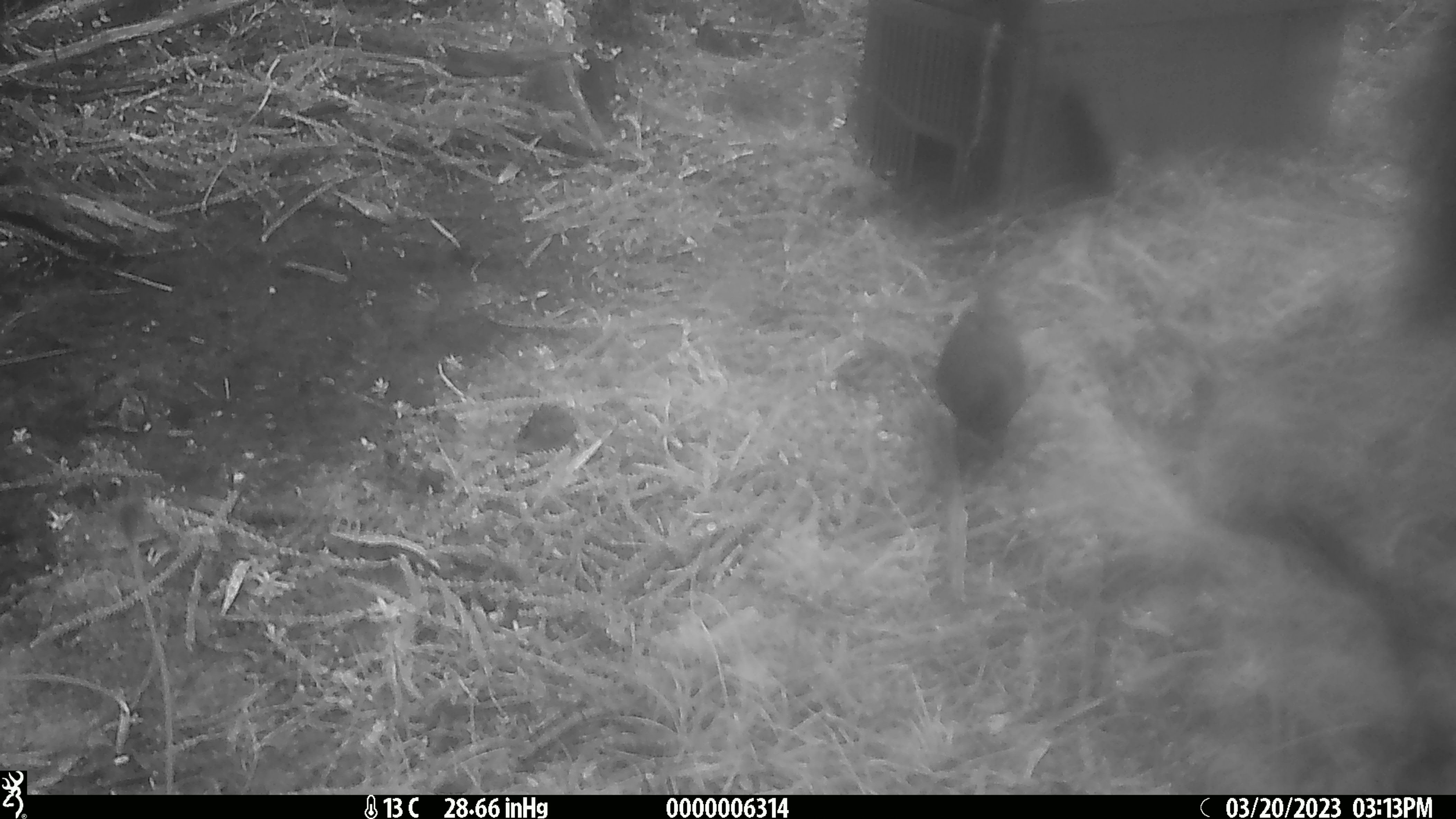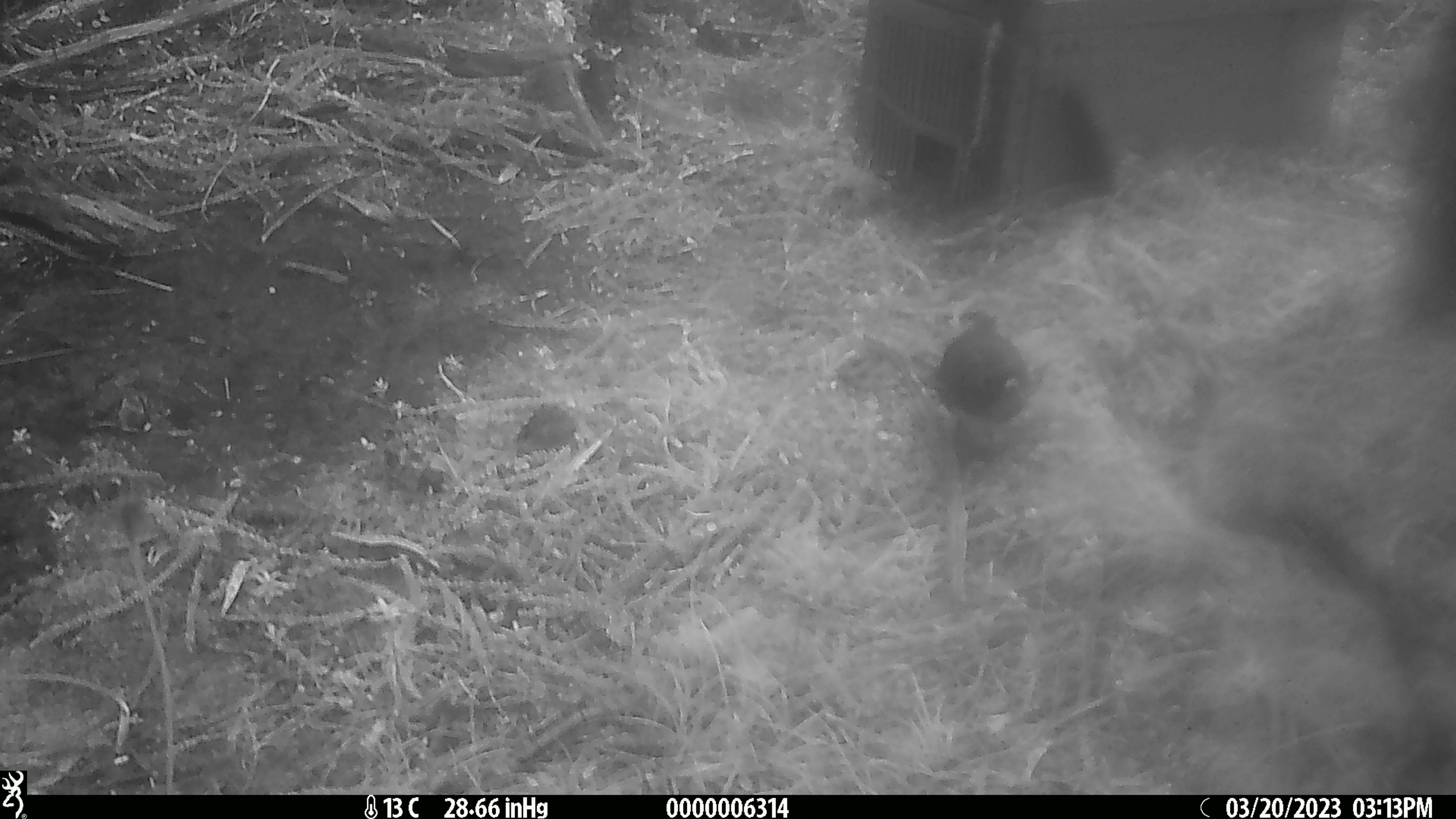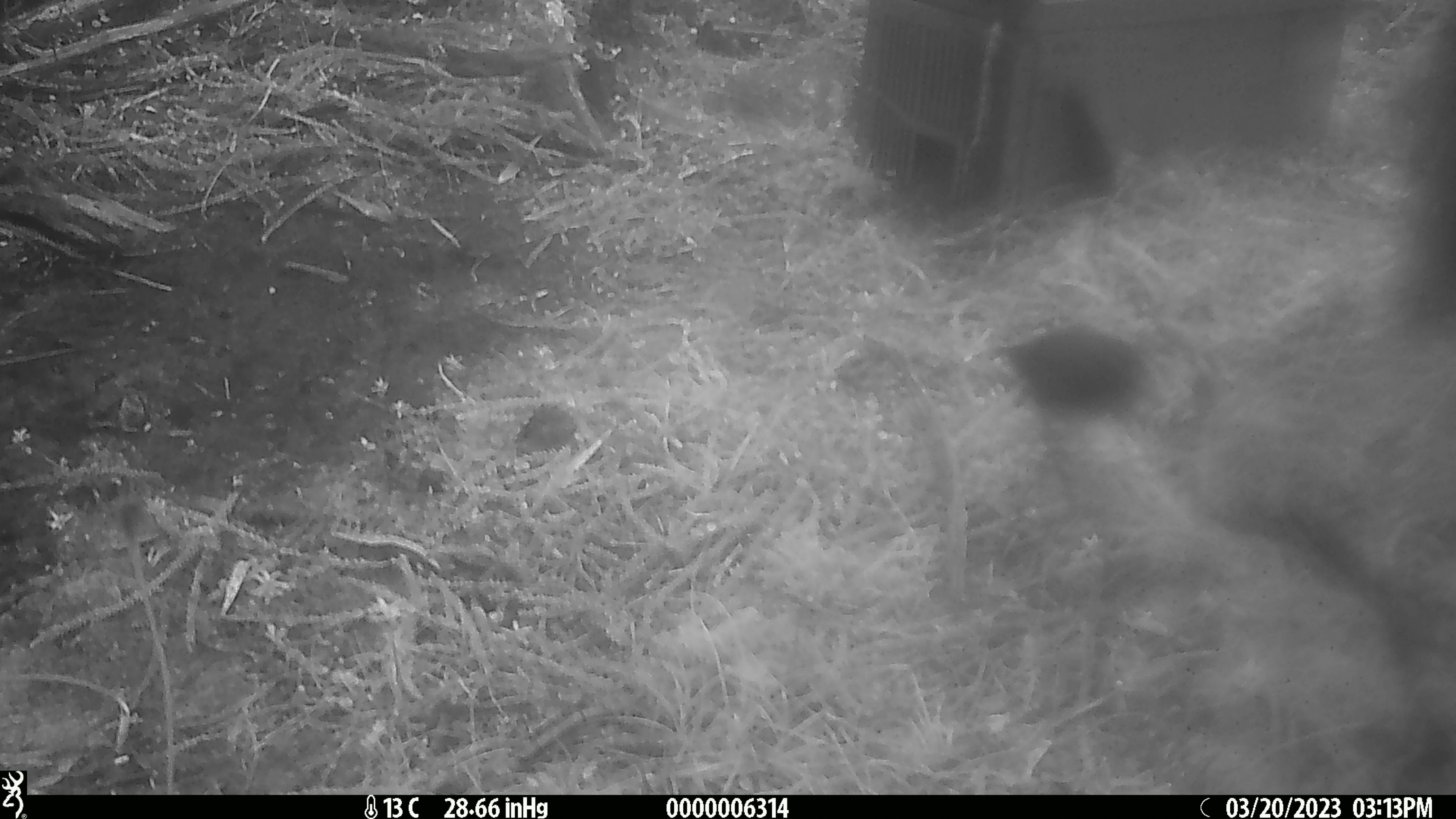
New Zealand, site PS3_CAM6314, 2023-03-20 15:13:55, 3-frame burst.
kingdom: Animalia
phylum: Chordata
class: Aves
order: Passeriformes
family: Petroicidae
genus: Petroica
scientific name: Petroica australis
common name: new zealand robin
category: robin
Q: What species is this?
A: Robin (new zealand robin) (Petroica australis).